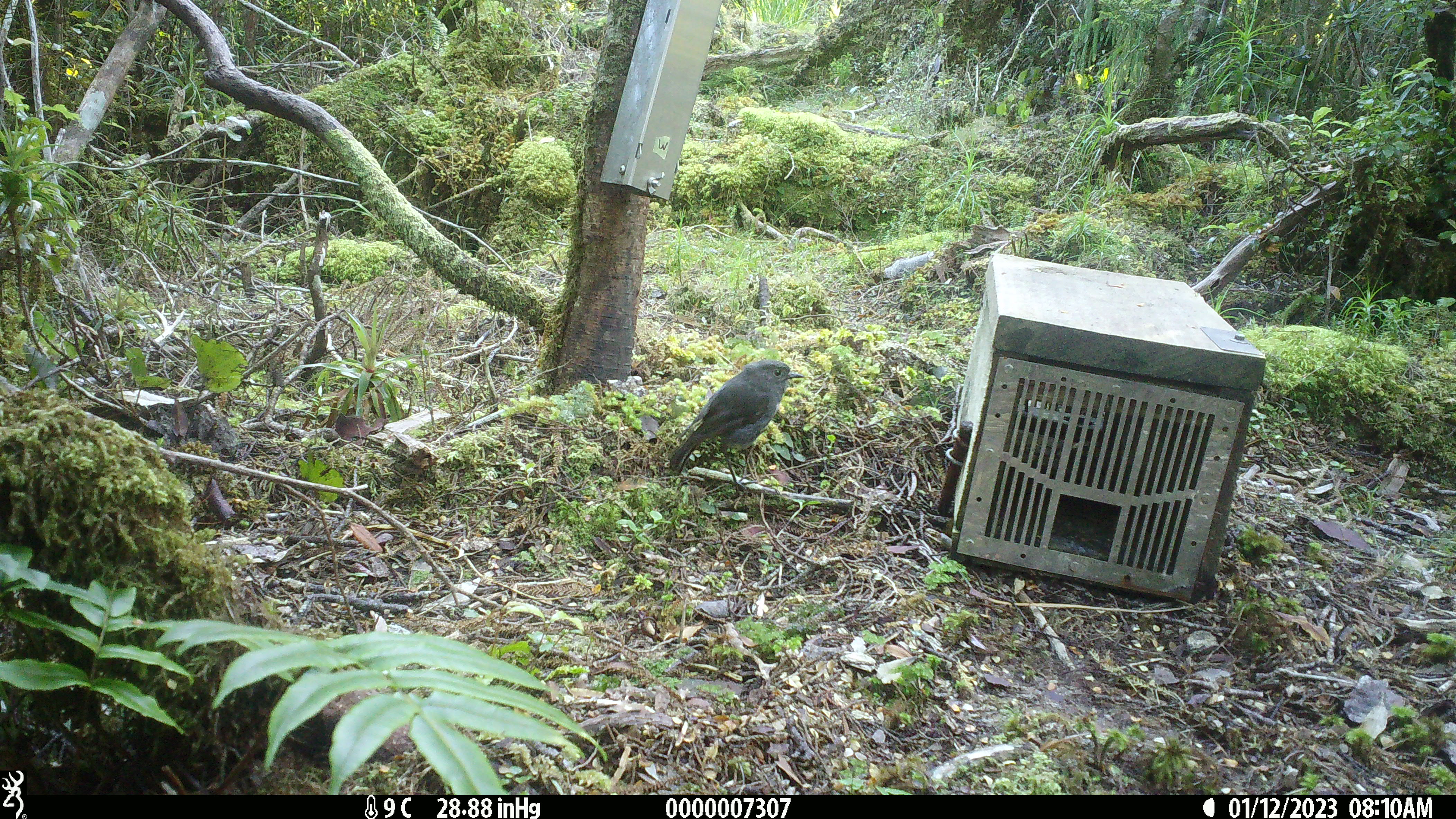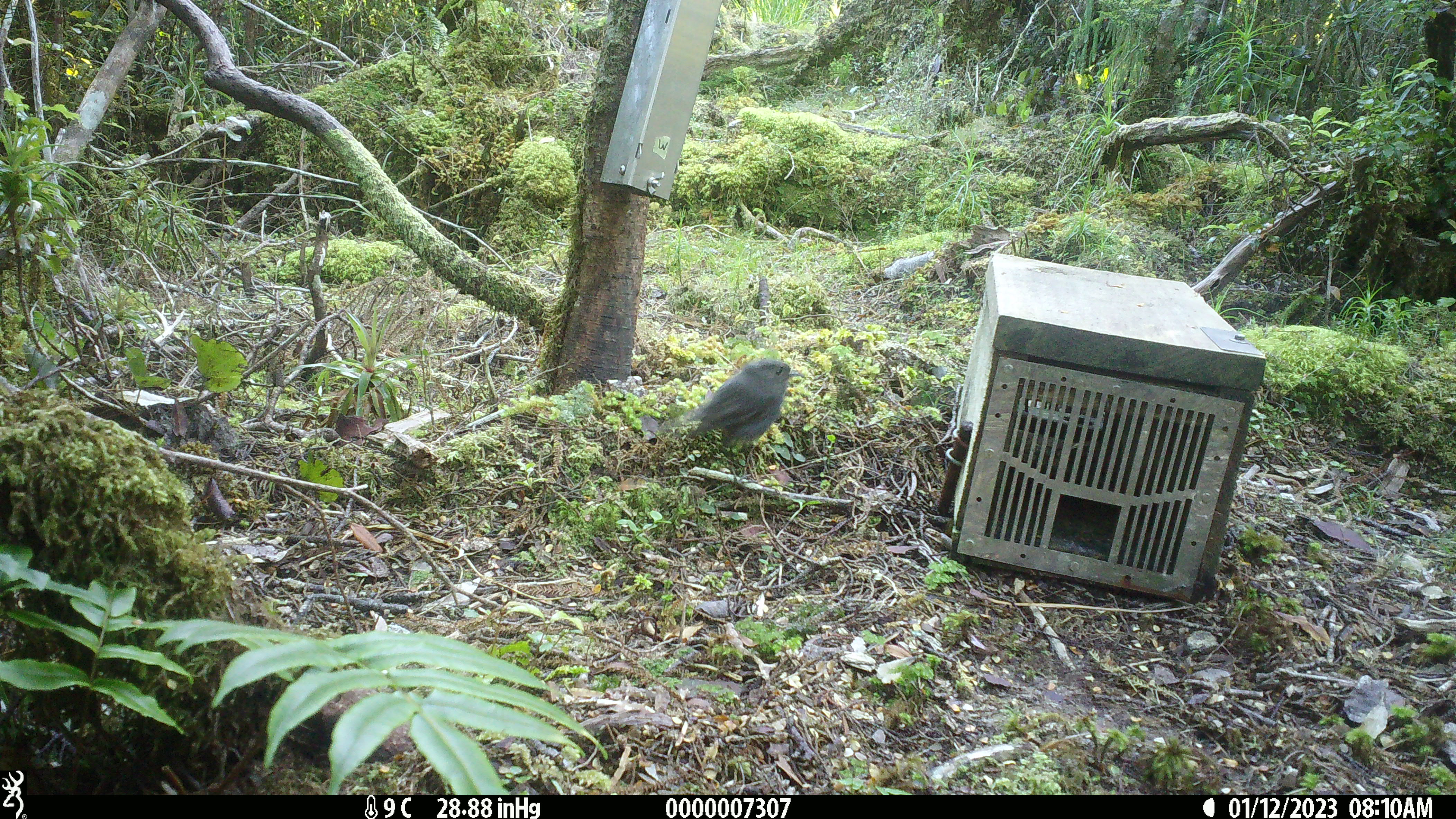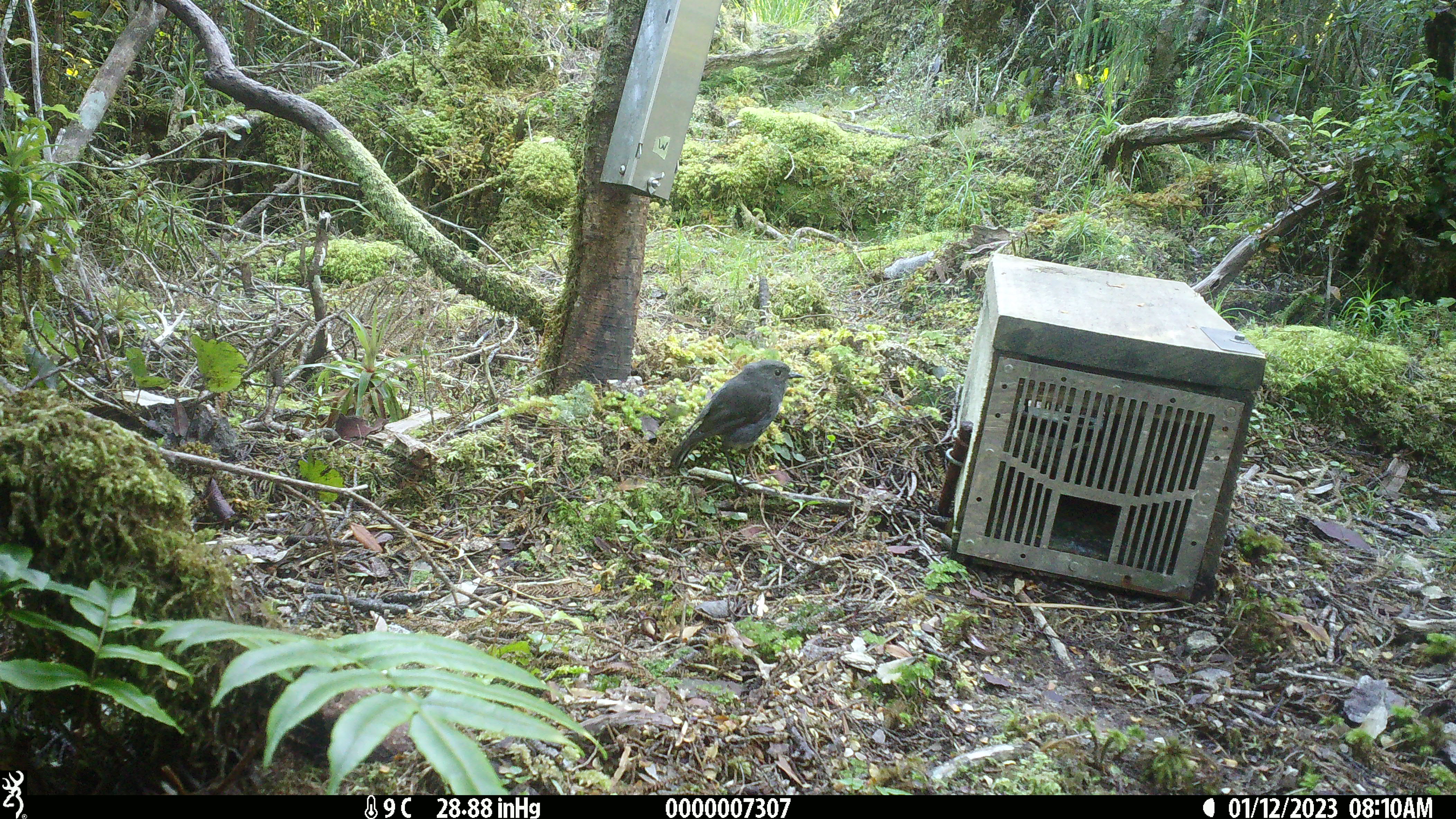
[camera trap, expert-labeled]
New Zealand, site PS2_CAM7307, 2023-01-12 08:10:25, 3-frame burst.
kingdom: Animalia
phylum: Chordata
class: Aves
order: Passeriformes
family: Petroicidae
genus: Petroica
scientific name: Petroica australis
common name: new zealand robin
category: robin